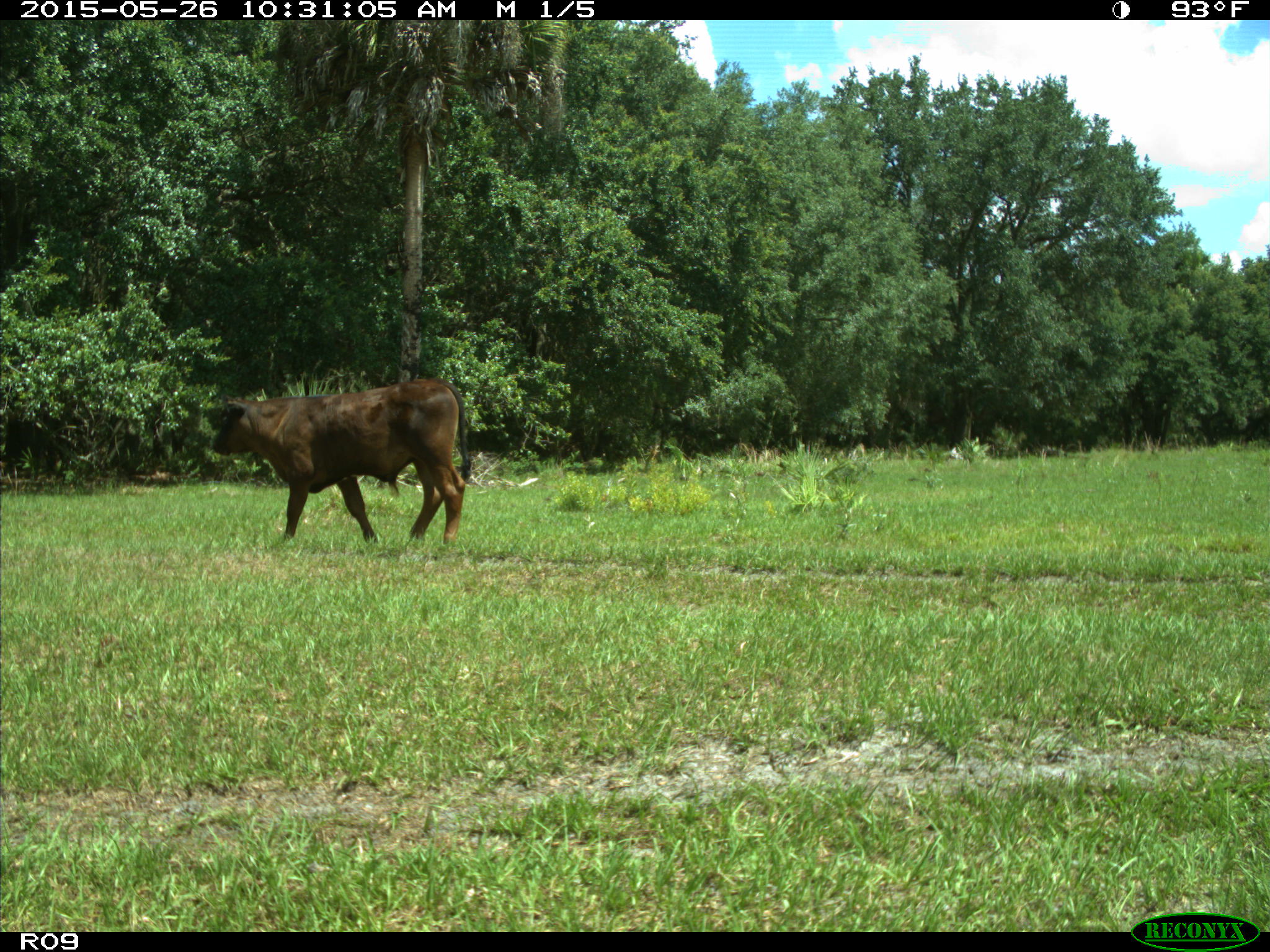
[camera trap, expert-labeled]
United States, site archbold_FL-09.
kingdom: Animalia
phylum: Chordata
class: Mammalia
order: Artiodactyla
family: Bovidae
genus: Bos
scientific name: Bos taurus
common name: domestic cow